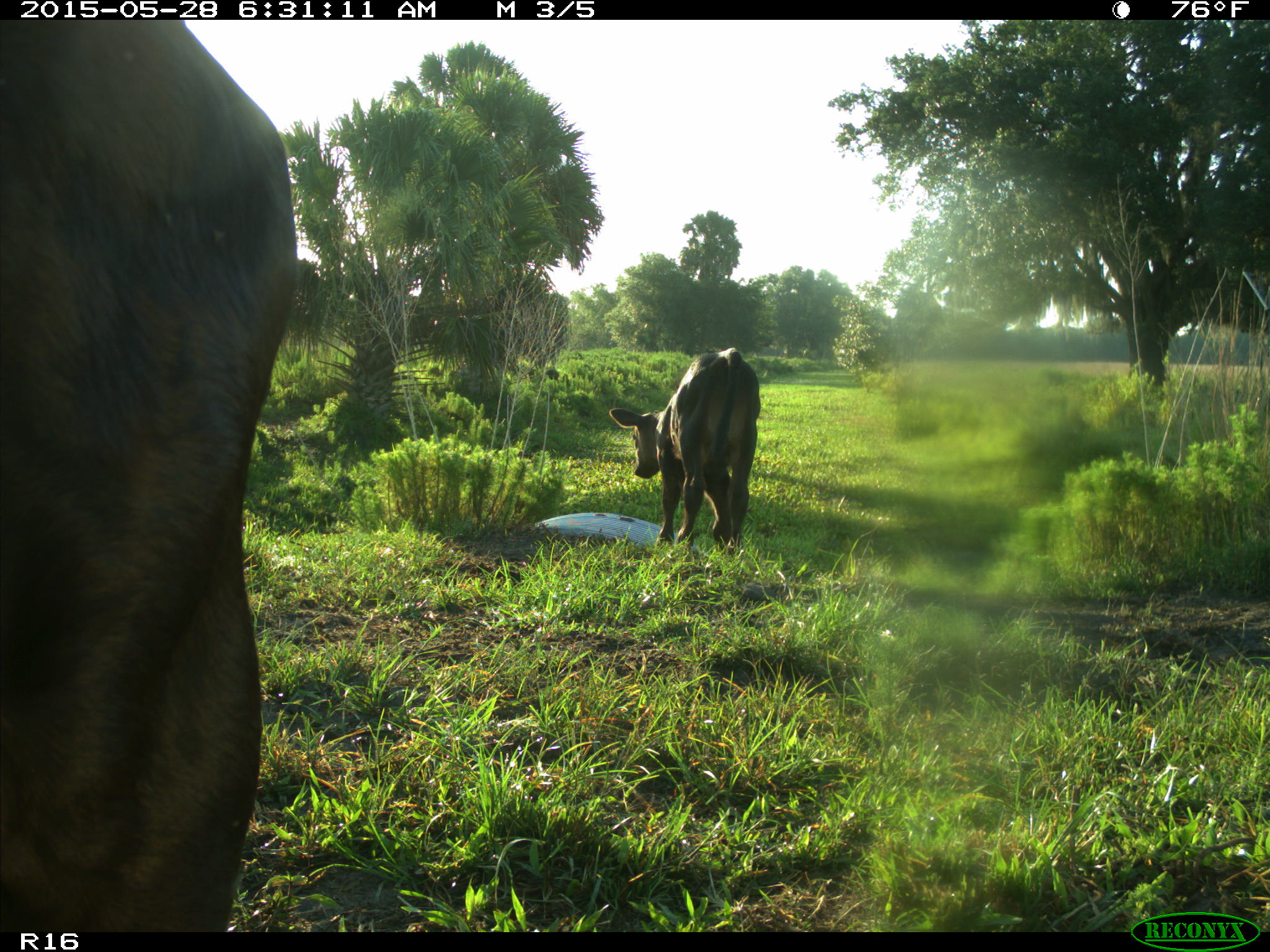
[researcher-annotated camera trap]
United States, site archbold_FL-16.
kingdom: Animalia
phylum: Chordata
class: Mammalia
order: Artiodactyla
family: Bovidae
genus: Bos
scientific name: Bos taurus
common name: domestic cow